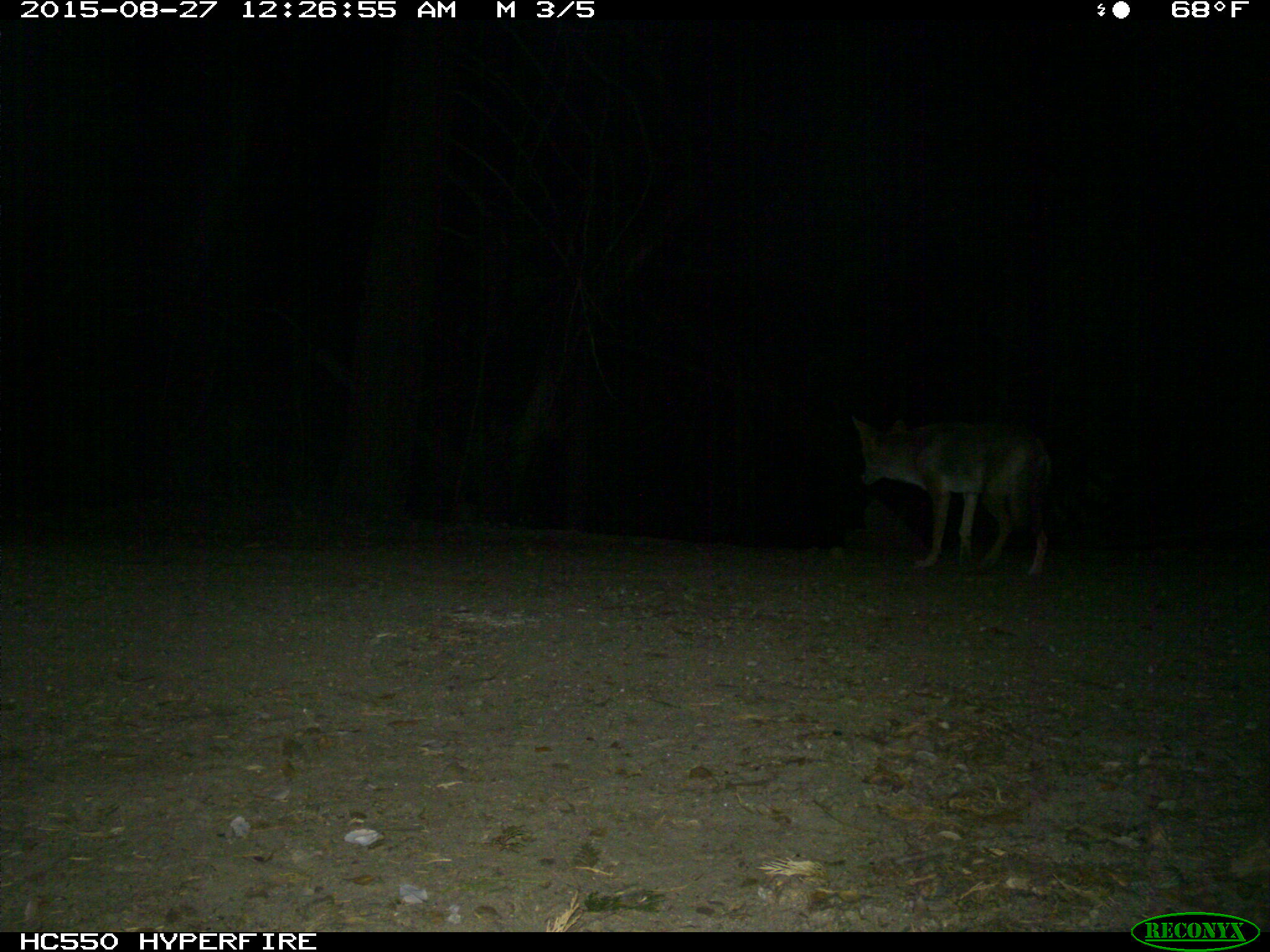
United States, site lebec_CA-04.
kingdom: Animalia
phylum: Chordata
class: Mammalia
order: Carnivora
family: Canidae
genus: Canis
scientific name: Canis latrans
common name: coyote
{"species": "Canis latrans (coyote)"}